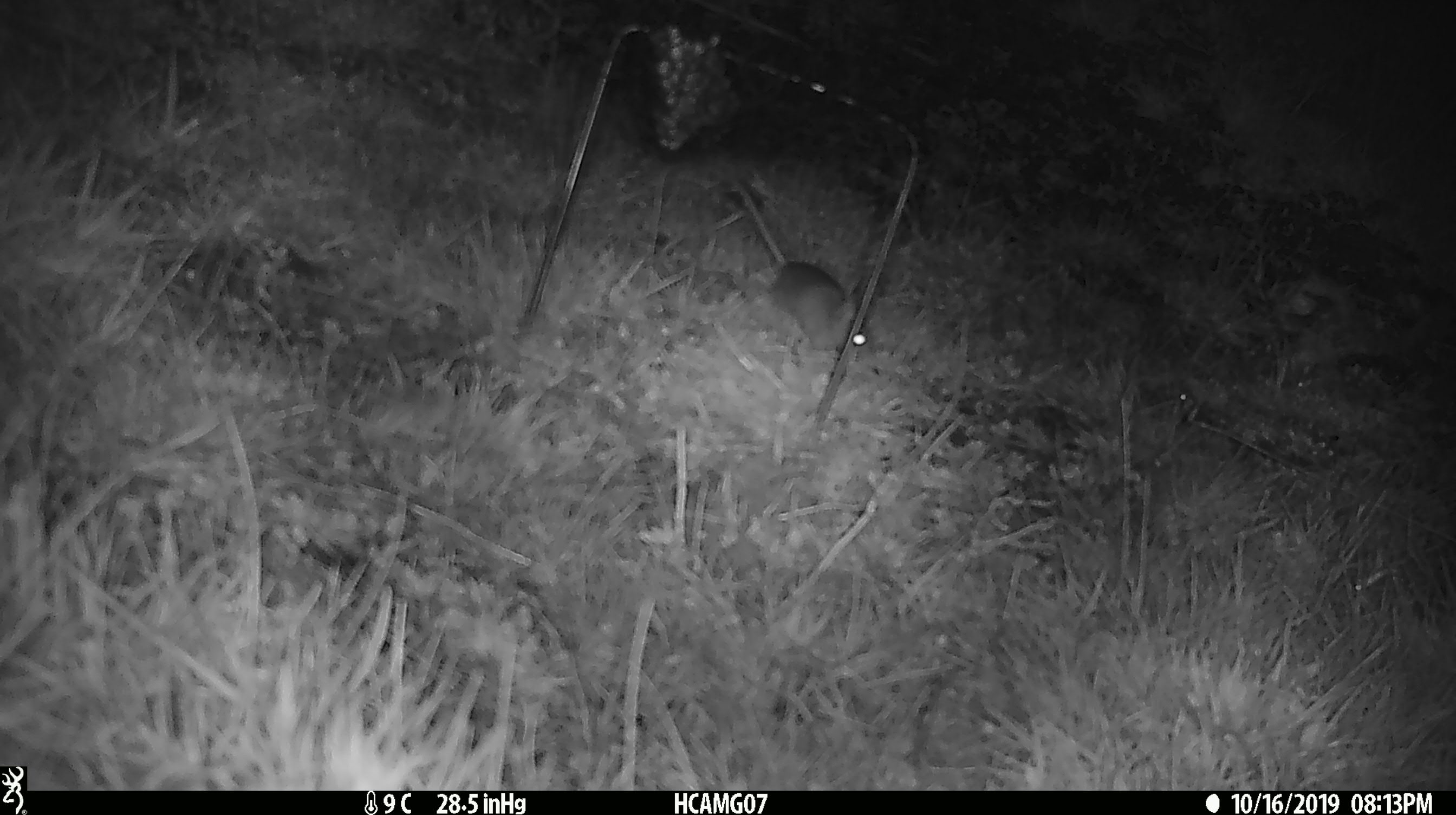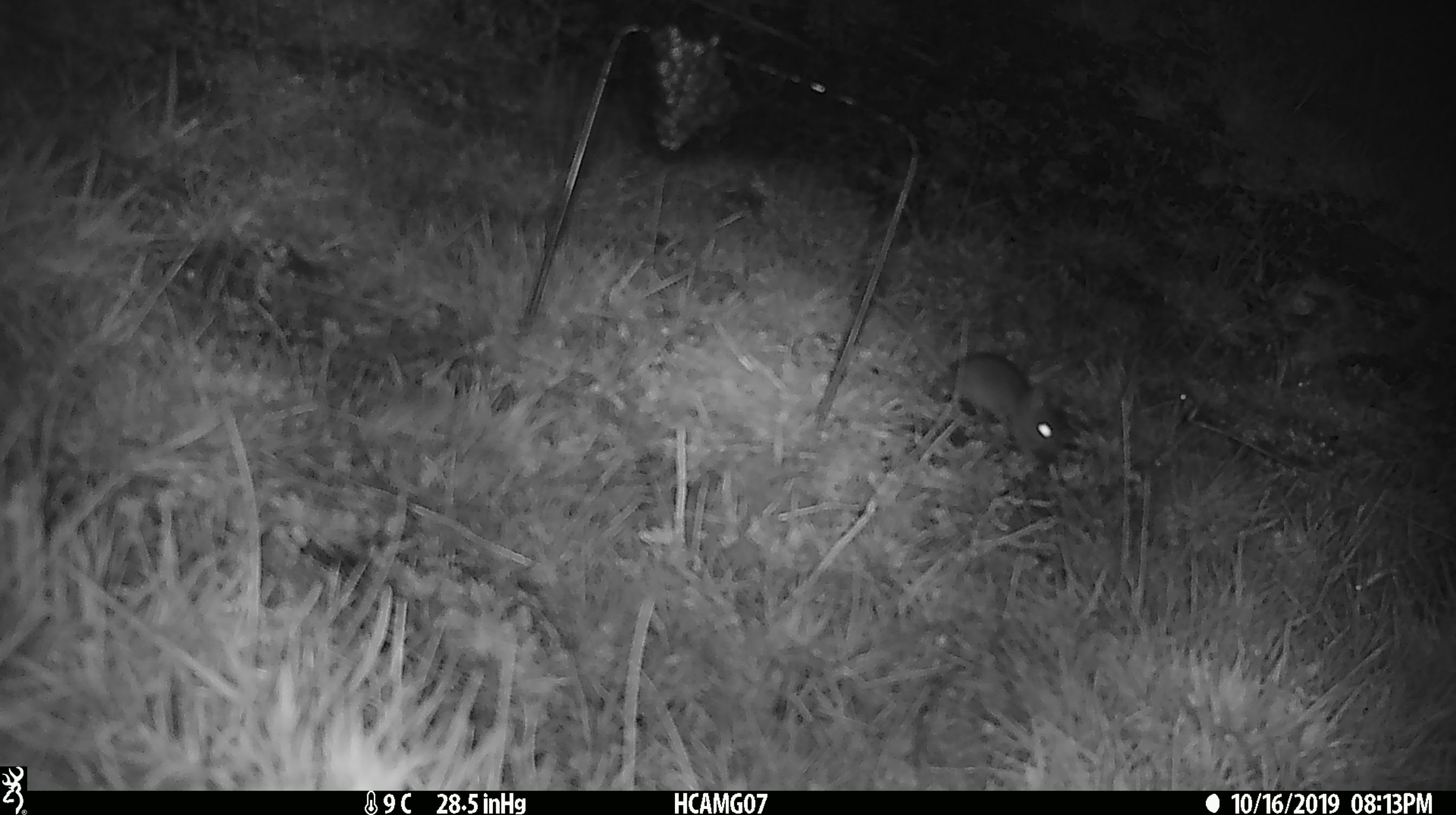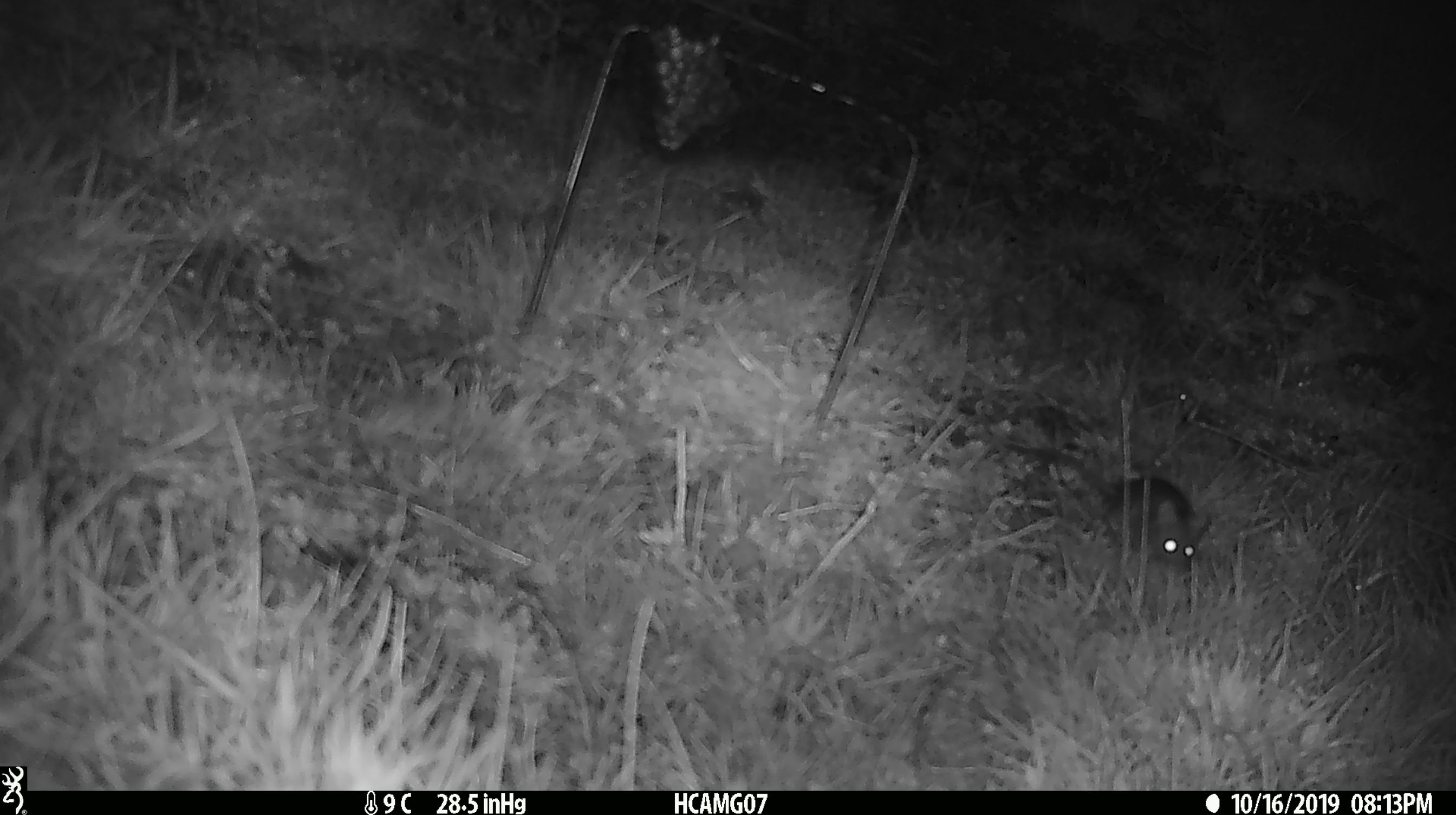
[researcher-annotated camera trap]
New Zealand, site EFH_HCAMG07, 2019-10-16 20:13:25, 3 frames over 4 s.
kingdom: Animalia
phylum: Chordata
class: Mammalia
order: Rodentia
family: Muridae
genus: Mus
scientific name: Mus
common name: mouse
Mouse (Mus).